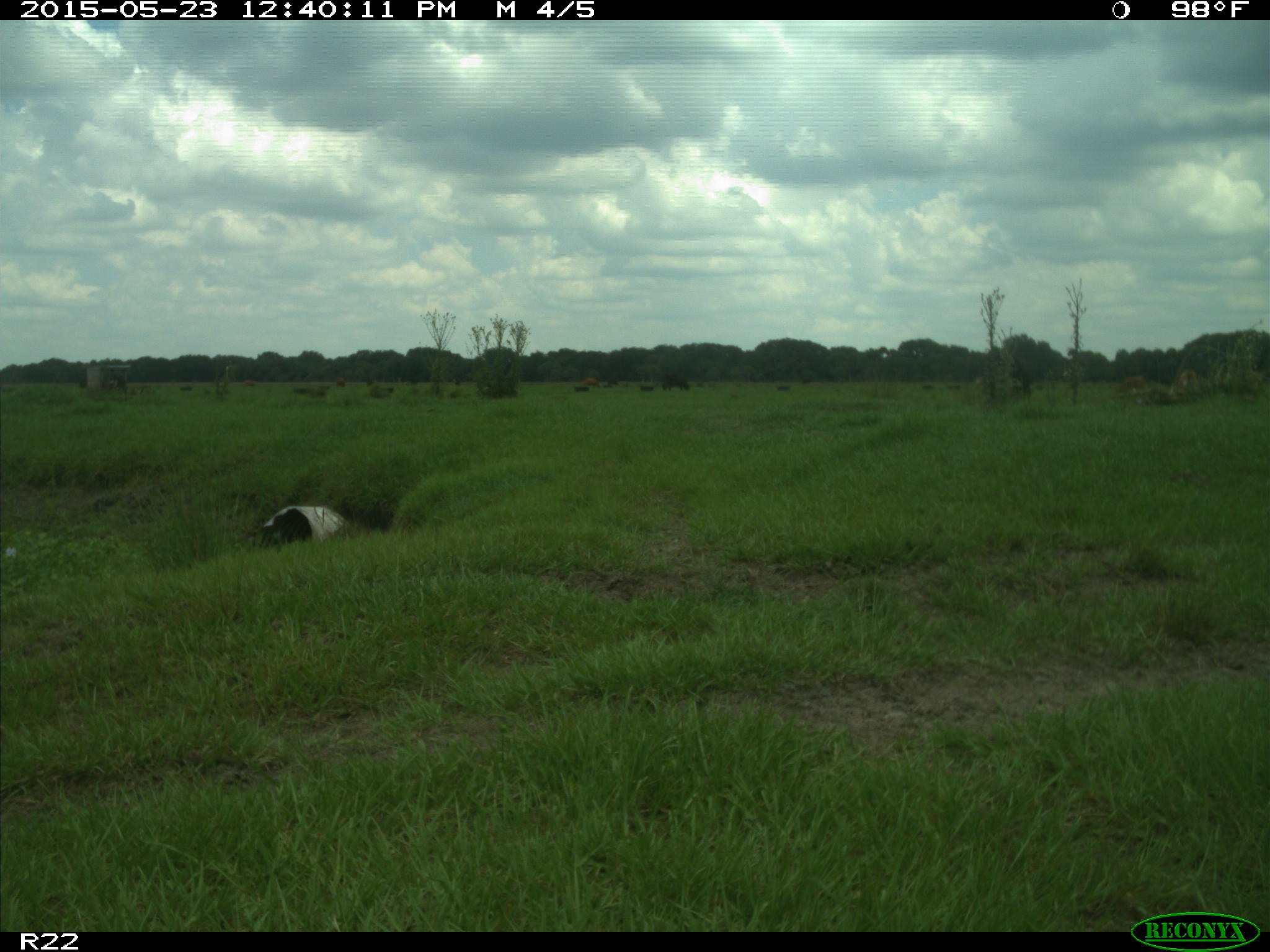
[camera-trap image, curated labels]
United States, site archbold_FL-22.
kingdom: Animalia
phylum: Chordata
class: Mammalia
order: Artiodactyla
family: Bovidae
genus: Bos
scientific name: Bos taurus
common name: domestic cow